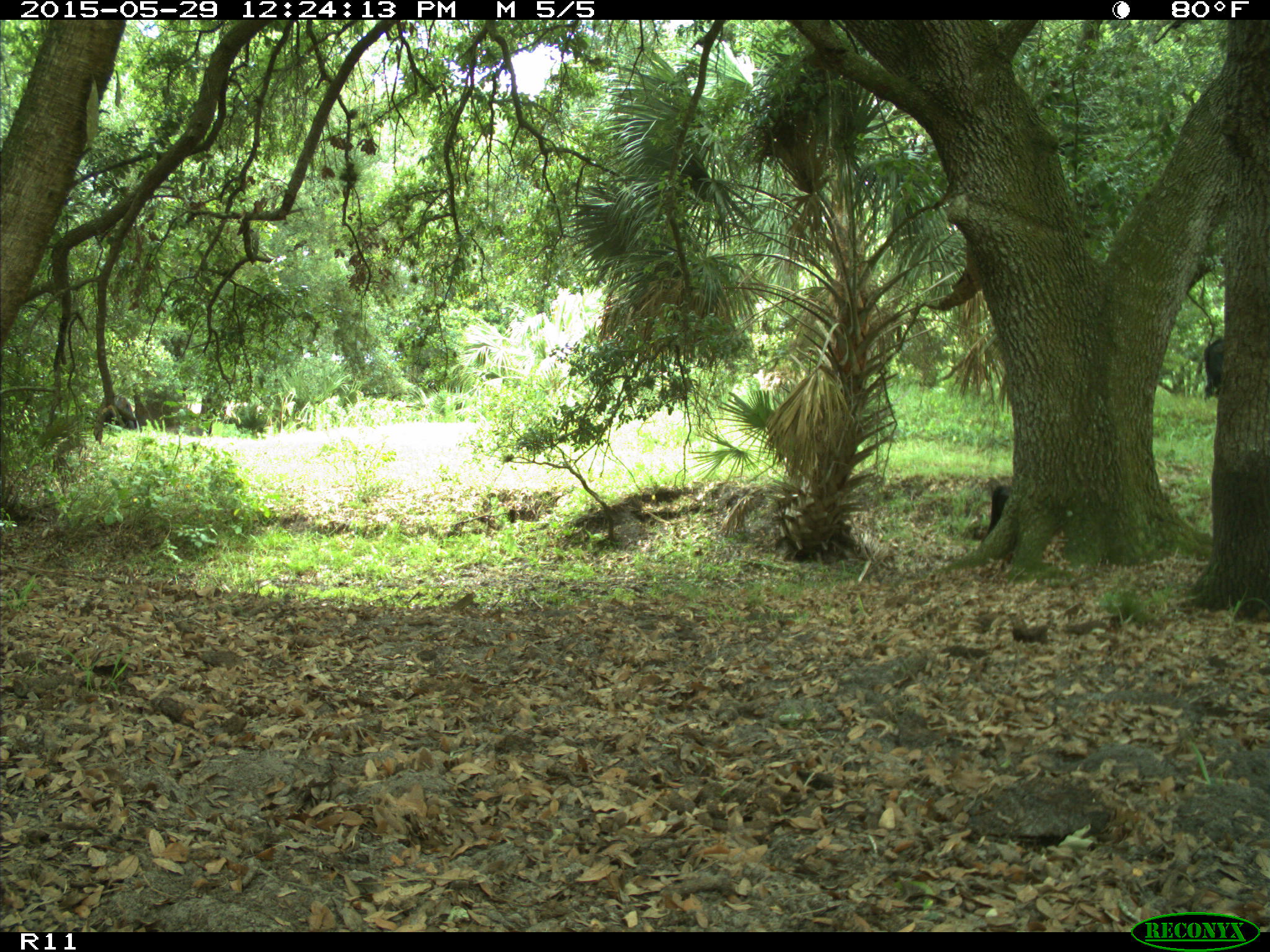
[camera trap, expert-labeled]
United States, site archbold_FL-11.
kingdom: Animalia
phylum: Chordata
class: Mammalia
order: Artiodactyla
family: Bovidae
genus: Bos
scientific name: Bos taurus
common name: domestic cow